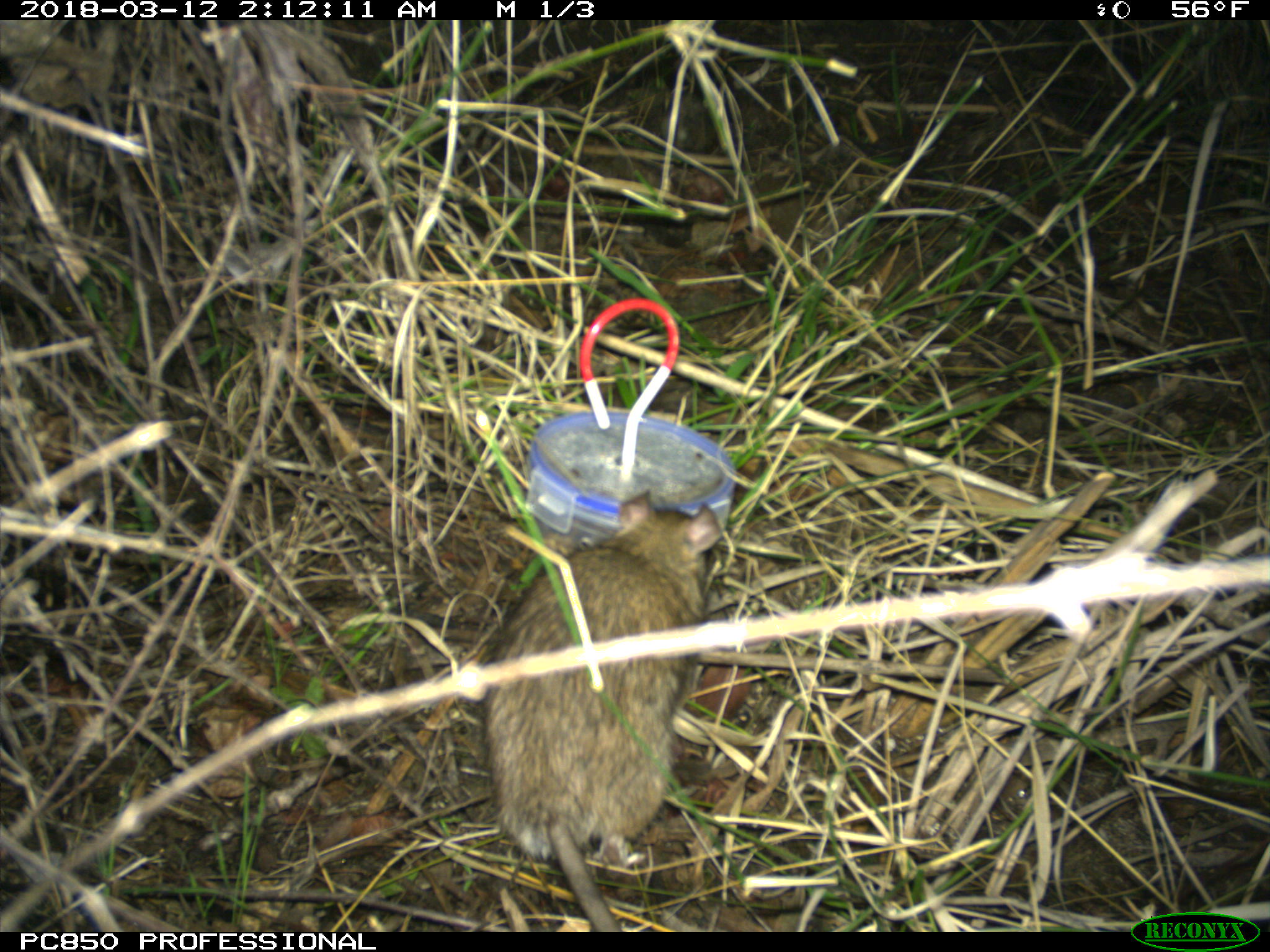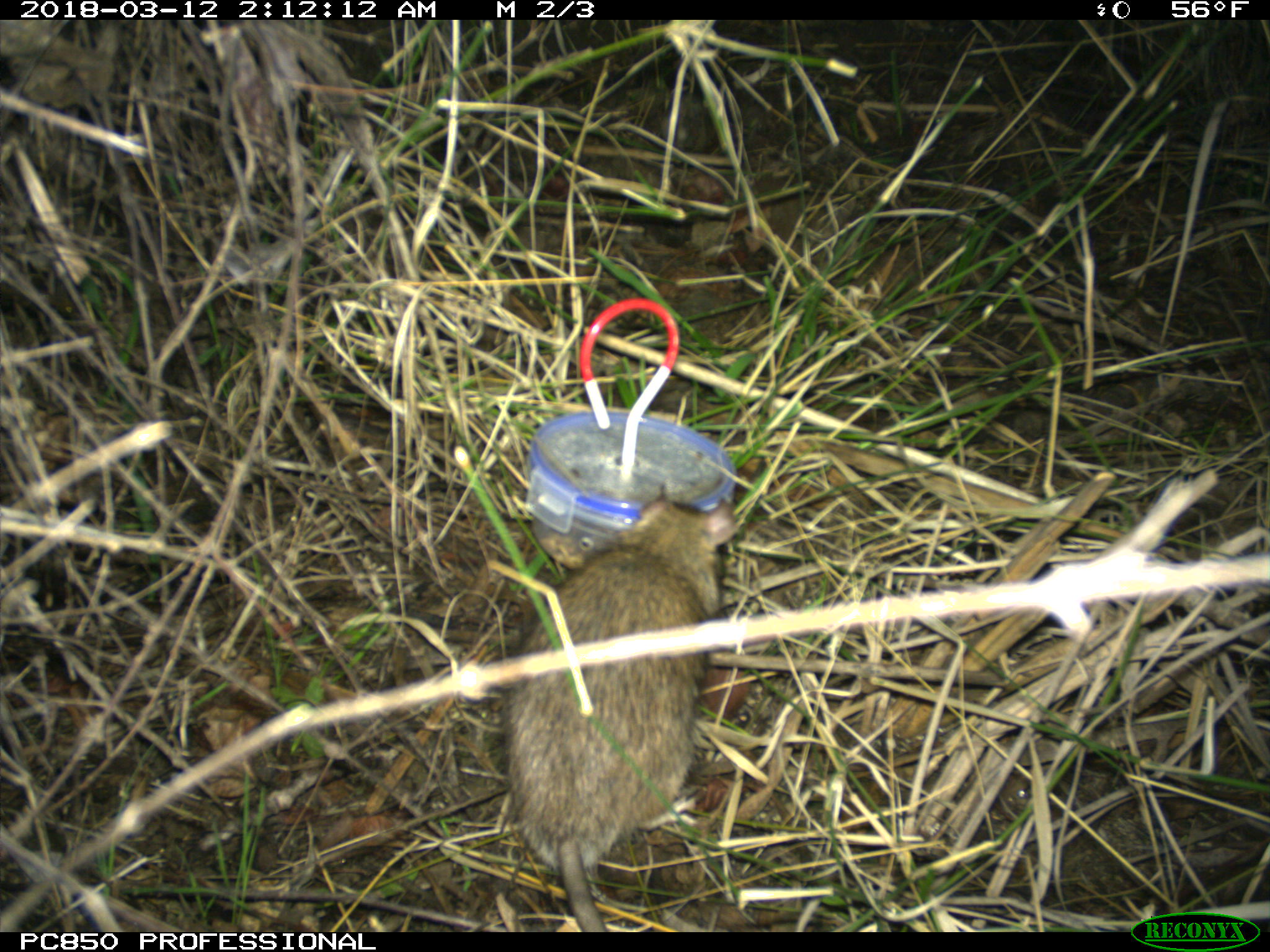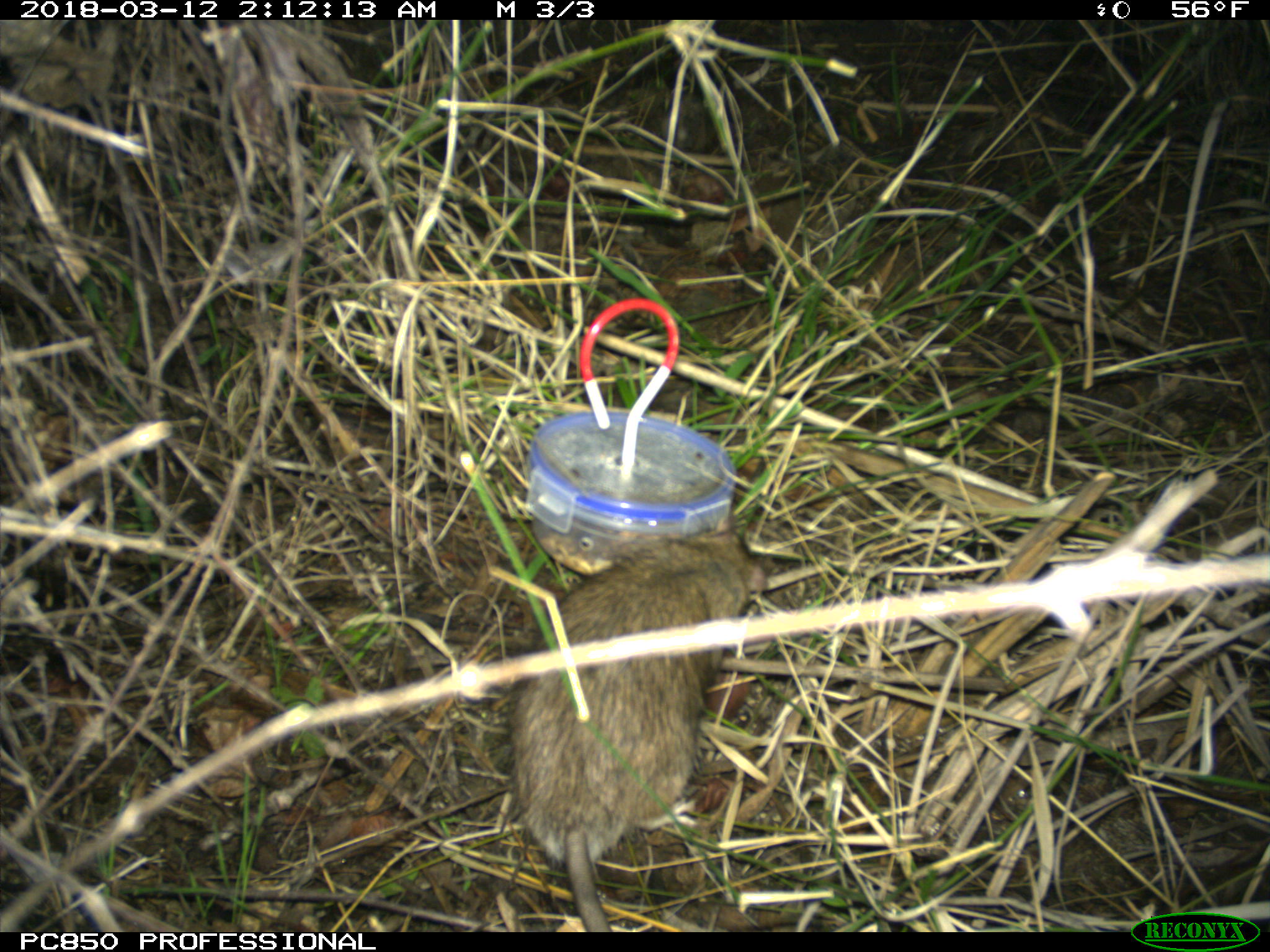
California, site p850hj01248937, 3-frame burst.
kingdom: Animalia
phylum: Chordata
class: Mammalia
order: Rodentia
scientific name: Rodentia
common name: rodent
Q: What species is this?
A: Rodent (Rodentia).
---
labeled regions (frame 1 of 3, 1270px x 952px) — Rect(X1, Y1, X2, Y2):
rodent: Rect(481, 489, 721, 932)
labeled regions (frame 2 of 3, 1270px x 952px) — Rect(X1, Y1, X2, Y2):
rodent: Rect(505, 475, 739, 929)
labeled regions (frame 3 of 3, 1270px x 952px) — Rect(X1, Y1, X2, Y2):
rodent: Rect(512, 525, 775, 932)